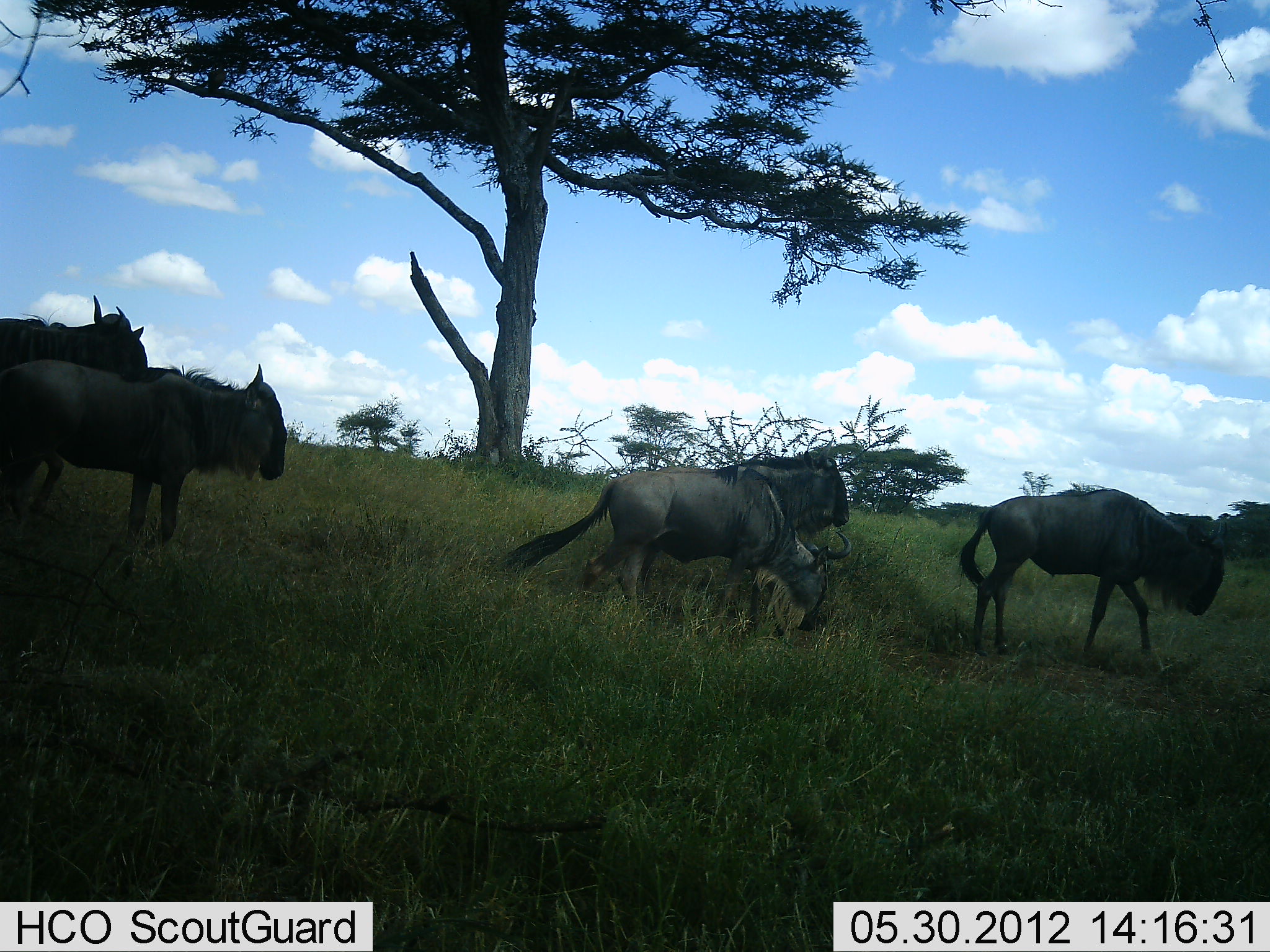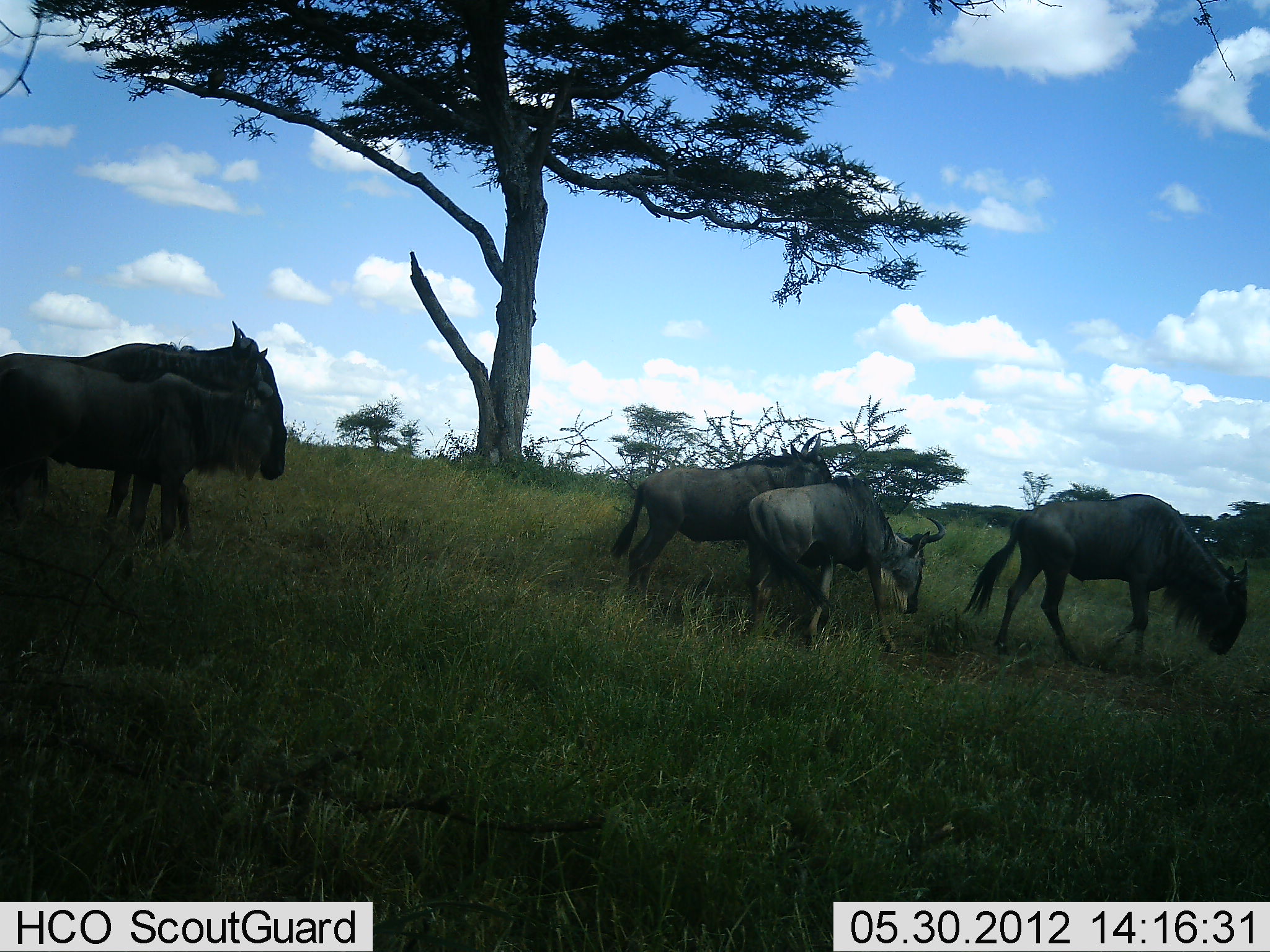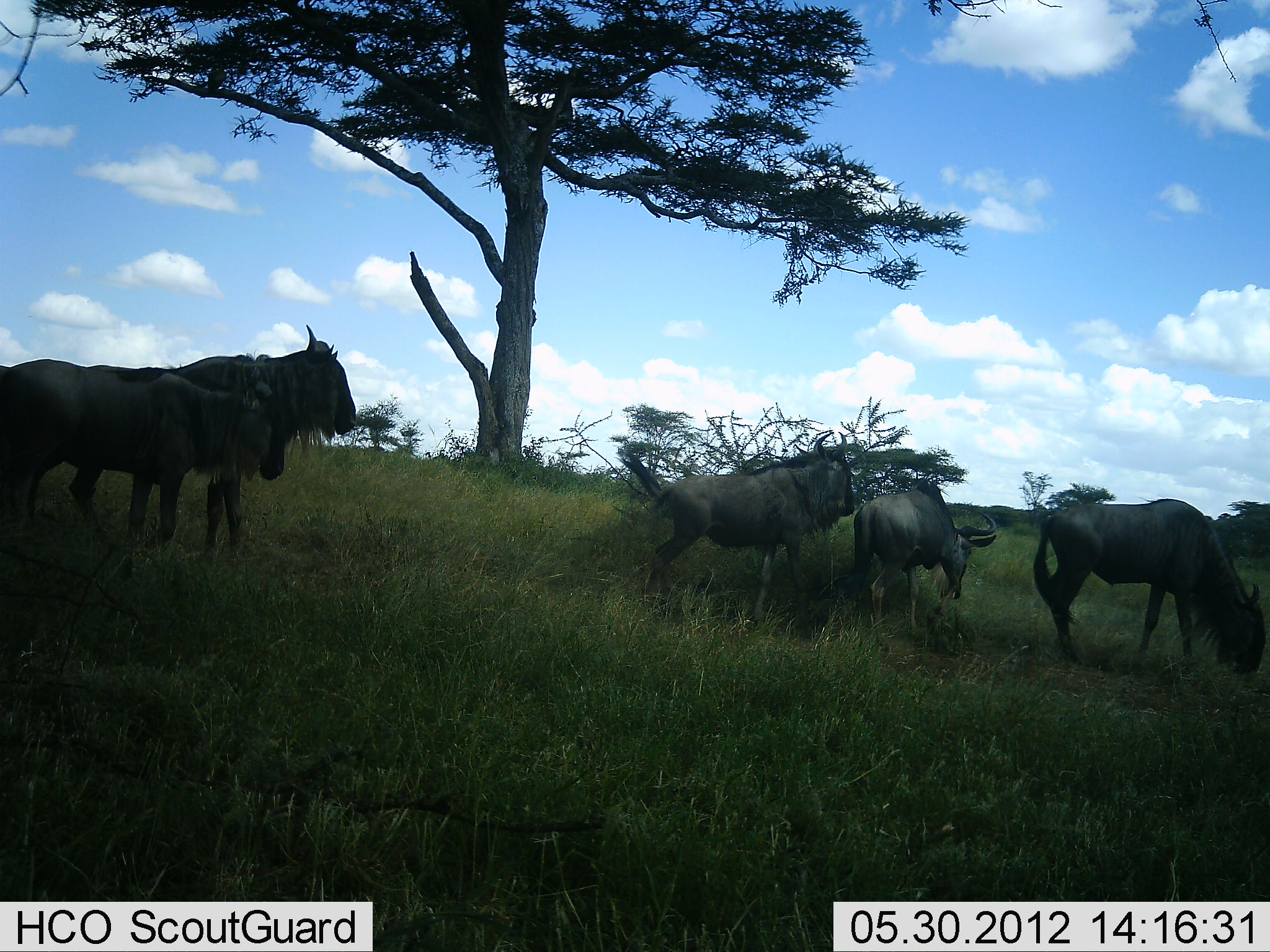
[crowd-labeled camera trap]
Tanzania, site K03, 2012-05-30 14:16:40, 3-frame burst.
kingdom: Animalia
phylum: Chordata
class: Mammalia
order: Artiodactyla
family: Bovidae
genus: Connochaetes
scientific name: Connochaetes taurinus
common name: blue wildebeest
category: wildebeest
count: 5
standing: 40%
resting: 0%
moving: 90%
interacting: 10%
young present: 20%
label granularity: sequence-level